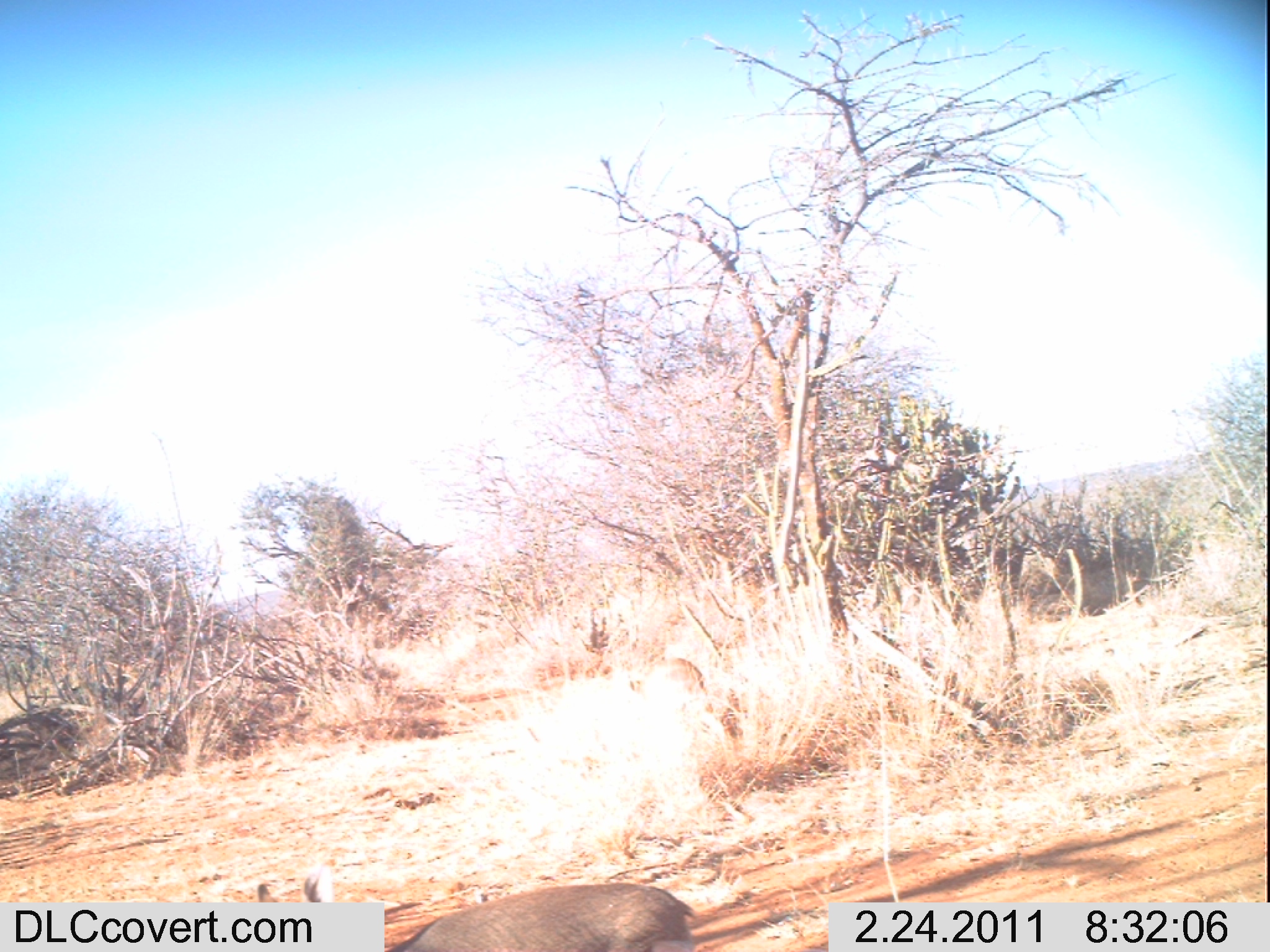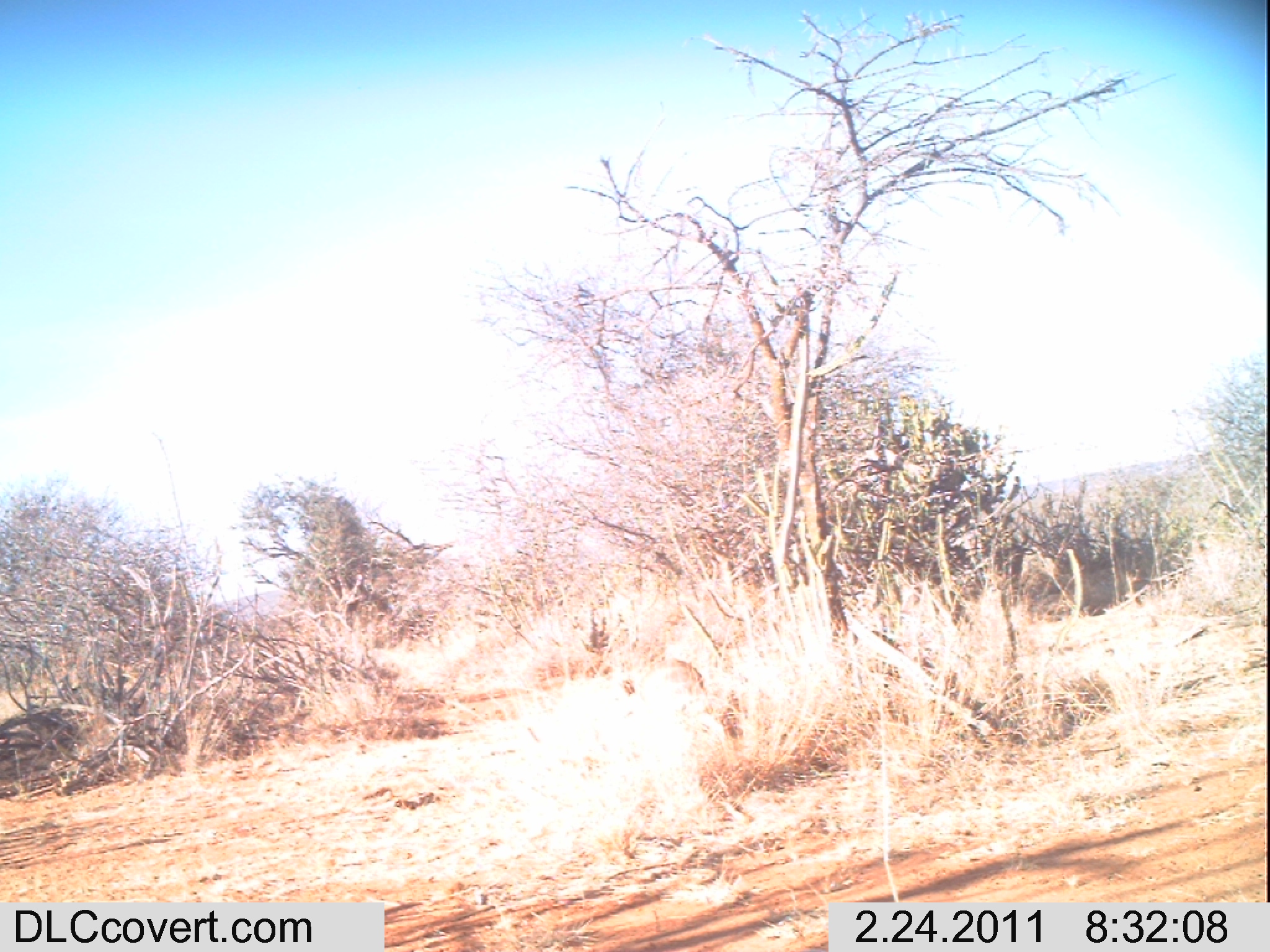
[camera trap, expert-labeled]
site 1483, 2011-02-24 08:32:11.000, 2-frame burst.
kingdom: Animalia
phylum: Chordata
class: Mammalia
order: Artiodactyla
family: Bovidae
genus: Madoqua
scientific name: Madoqua guentheri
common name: günther's dik-dik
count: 1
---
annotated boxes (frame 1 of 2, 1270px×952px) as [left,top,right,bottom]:
madoqua guentheri: [257,869,698,950]